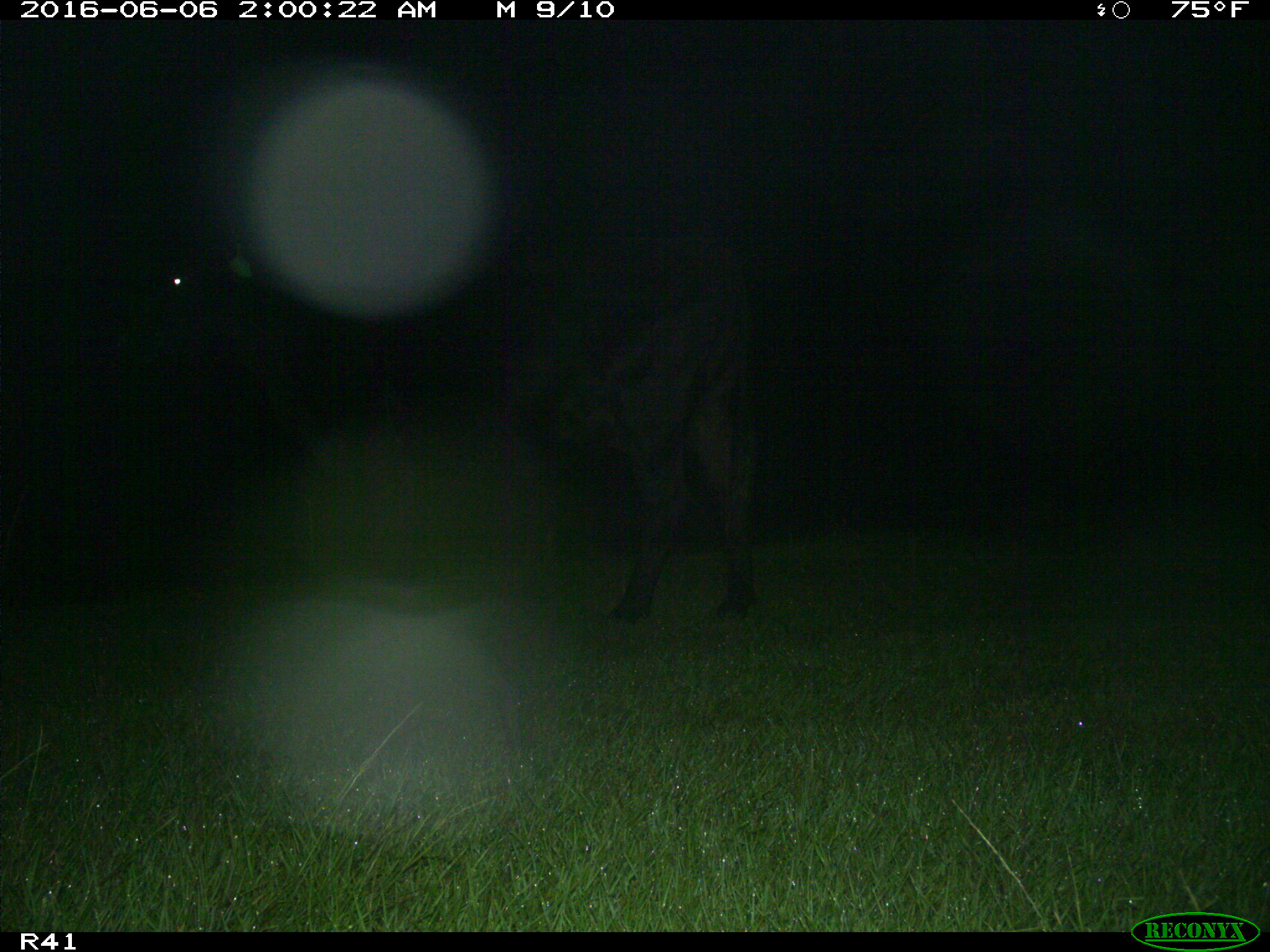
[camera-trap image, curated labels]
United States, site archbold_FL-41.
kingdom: Animalia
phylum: Chordata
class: Mammalia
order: Artiodactyla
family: Bovidae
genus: Bos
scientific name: Bos taurus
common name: domestic cow